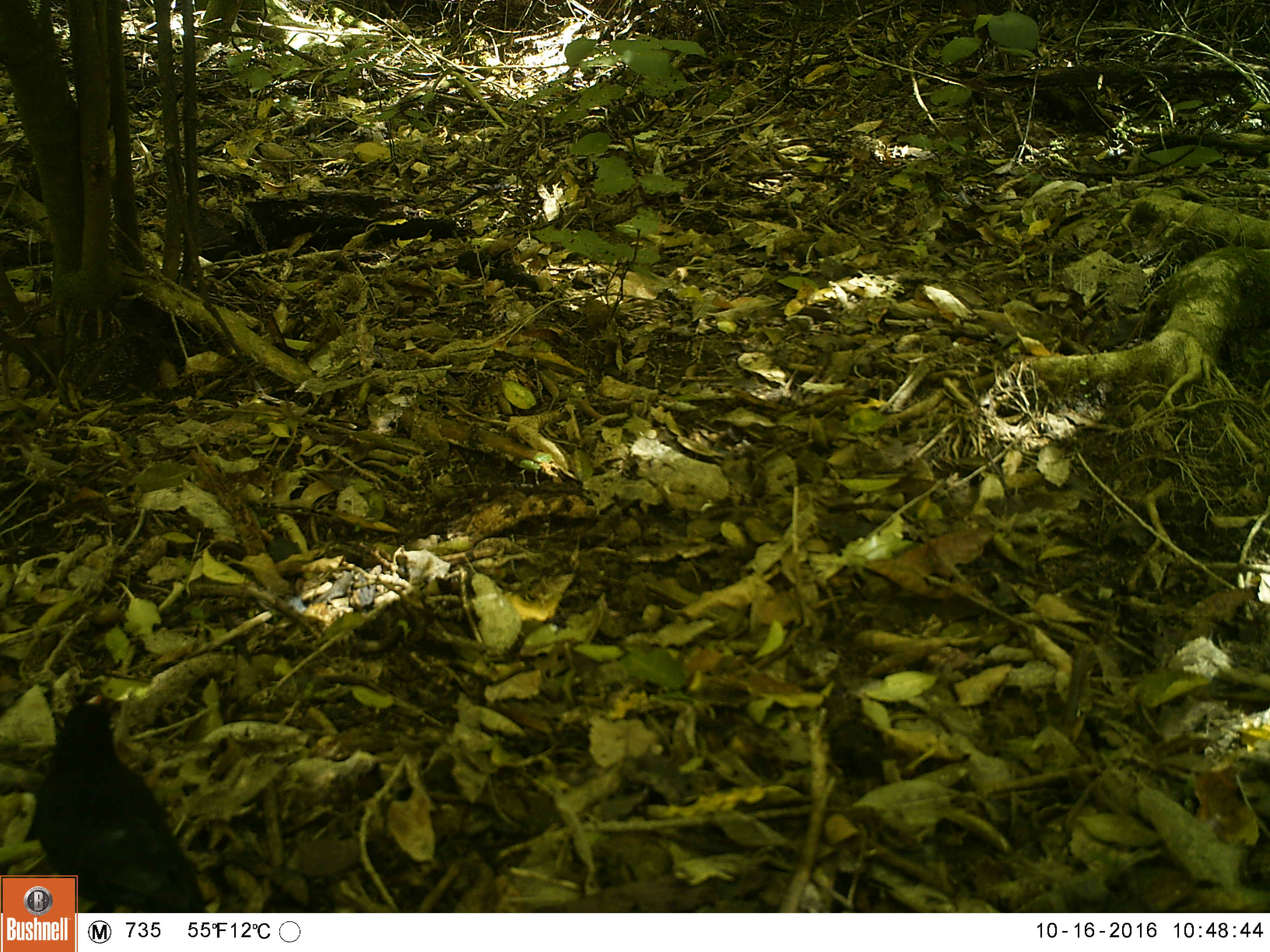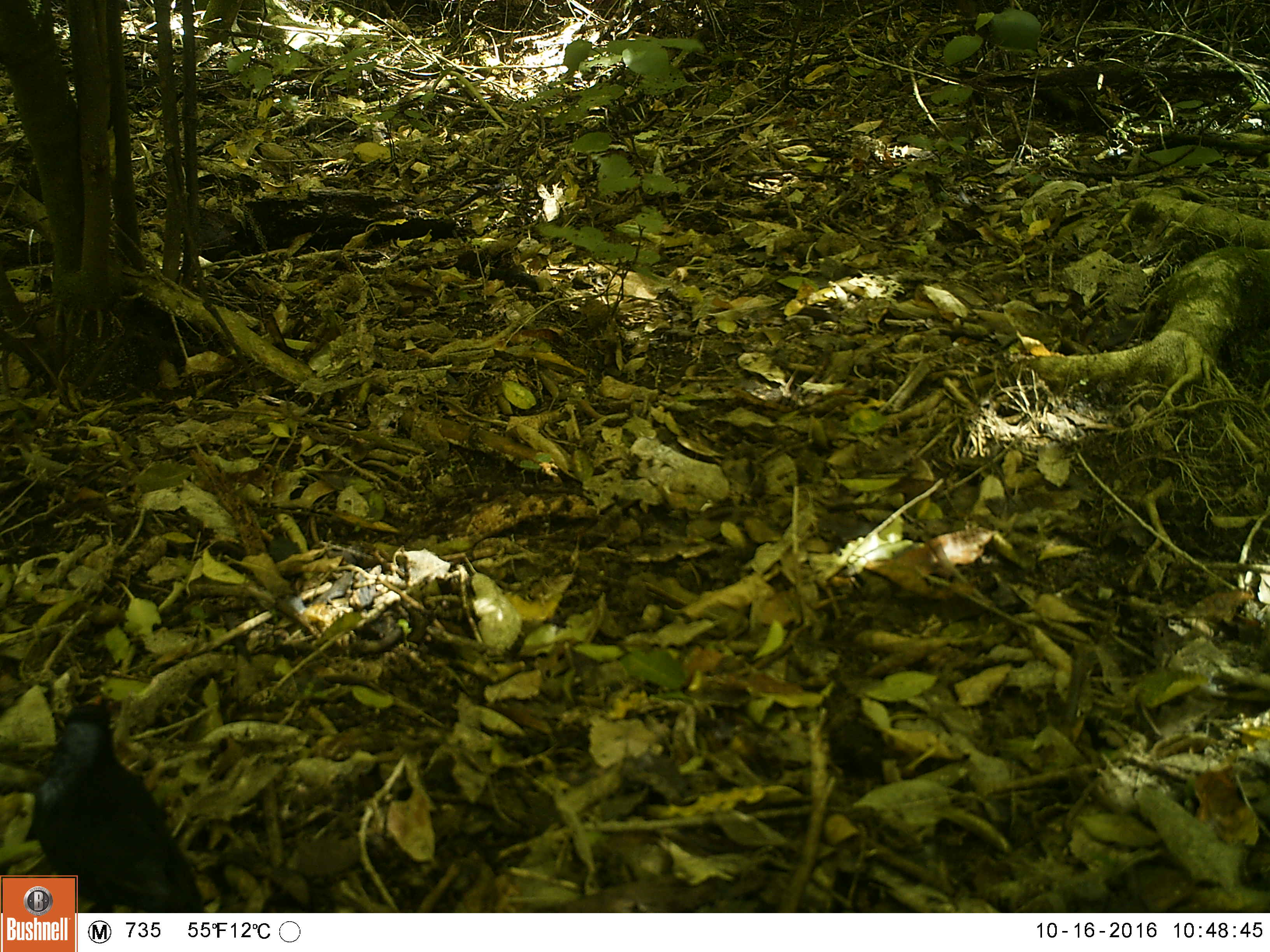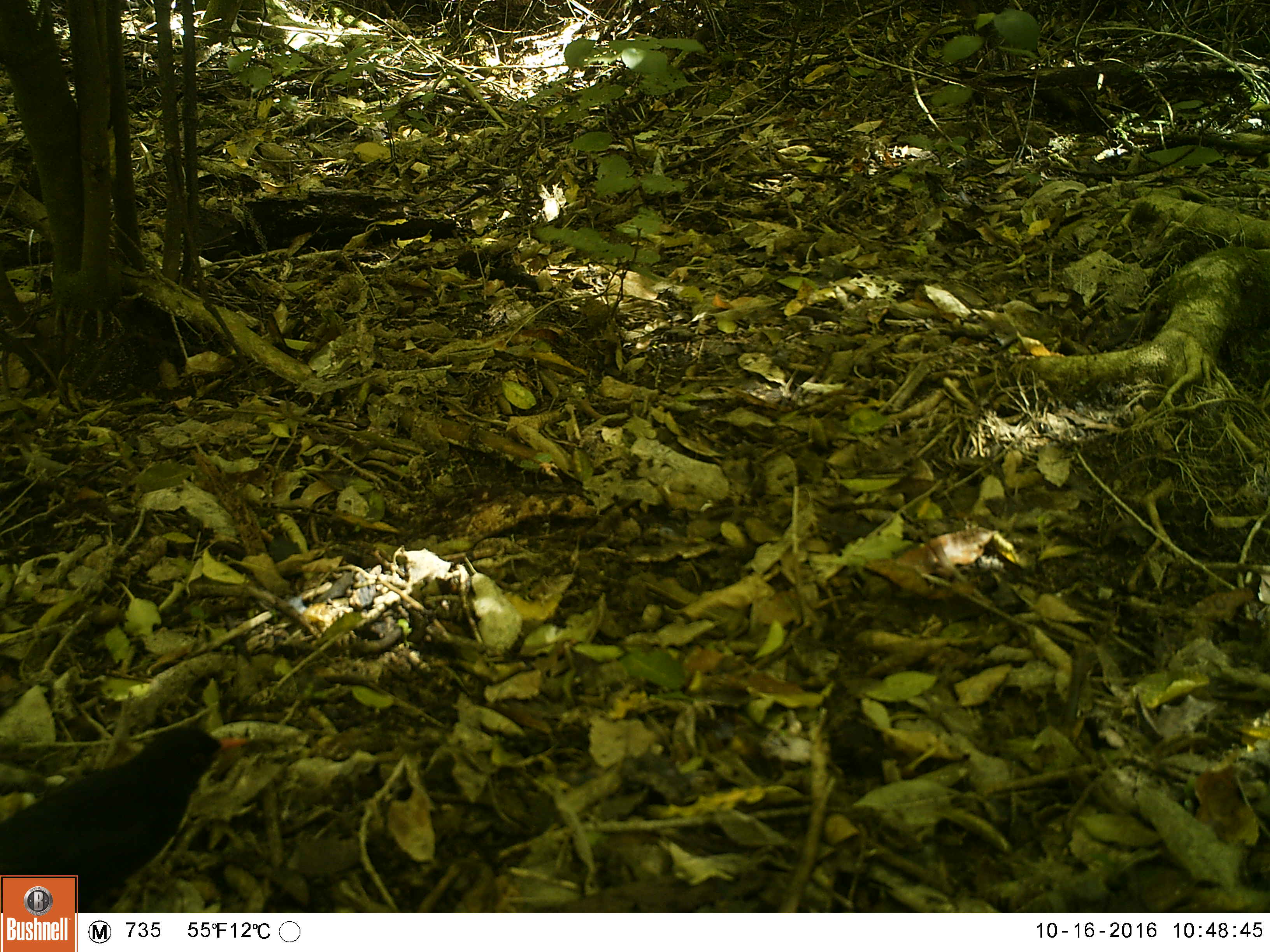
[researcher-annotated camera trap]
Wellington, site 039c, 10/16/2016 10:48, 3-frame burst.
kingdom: Animalia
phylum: Chordata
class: Aves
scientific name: Aves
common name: bird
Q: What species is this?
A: Bird (Aves).